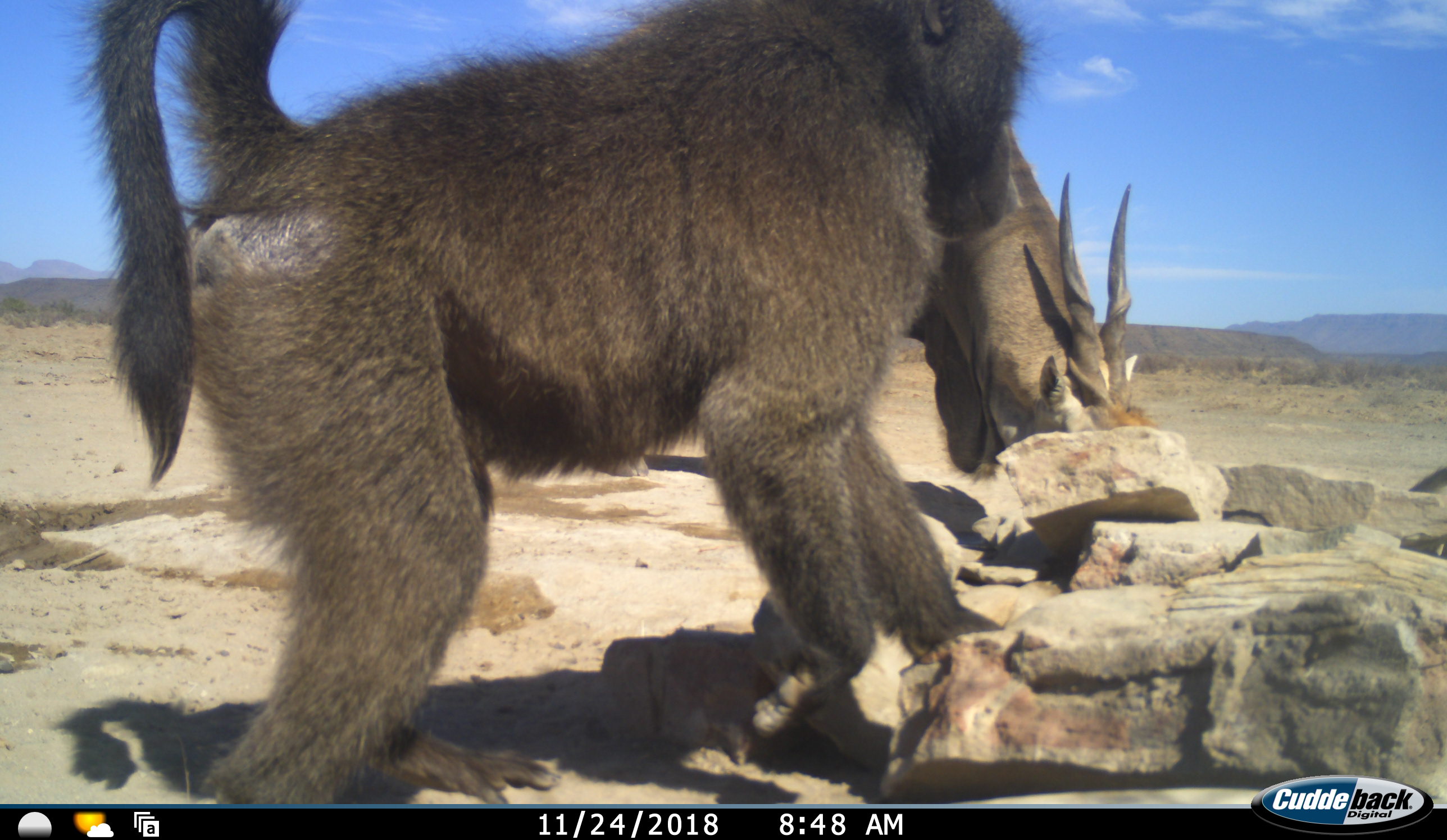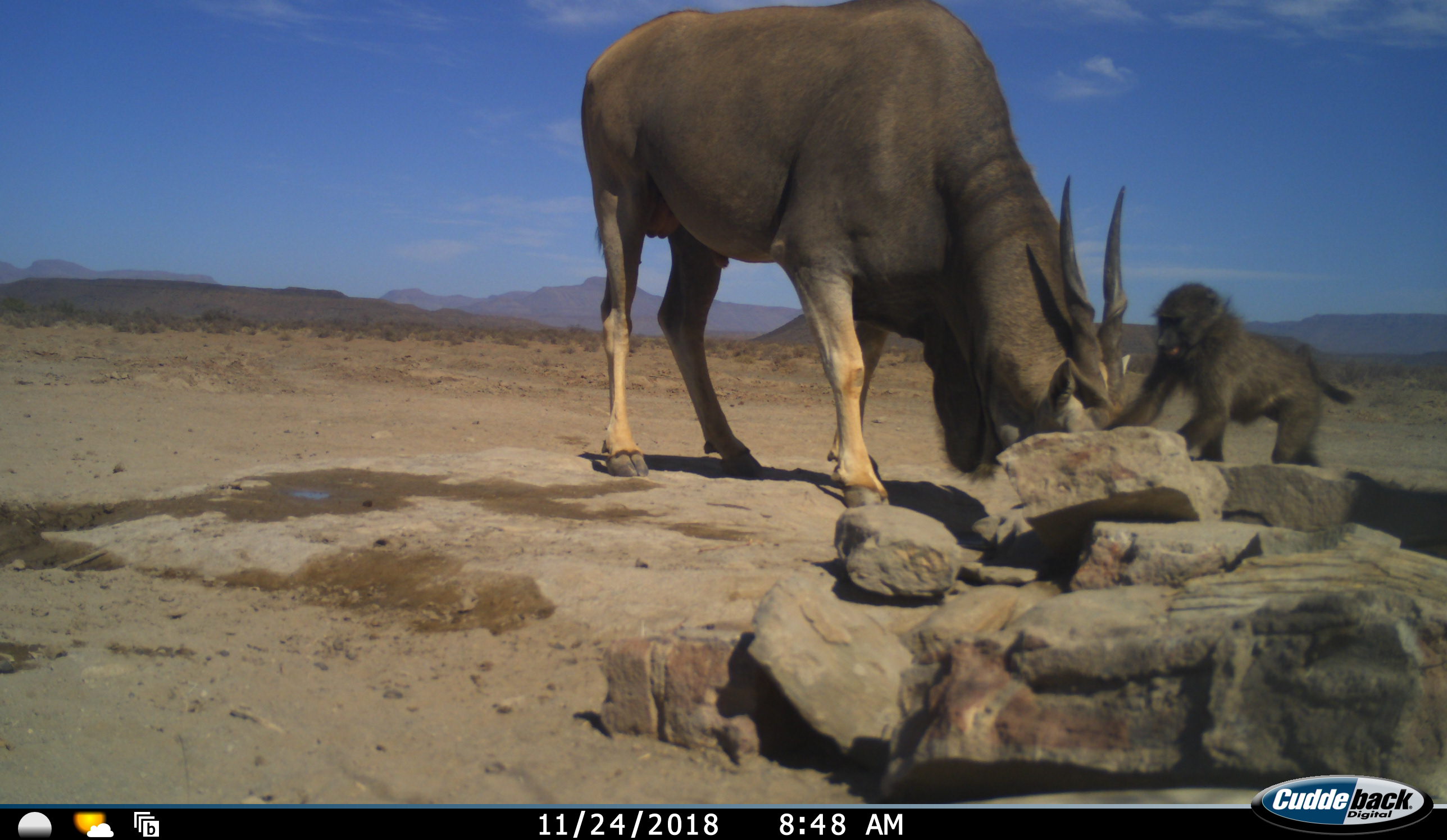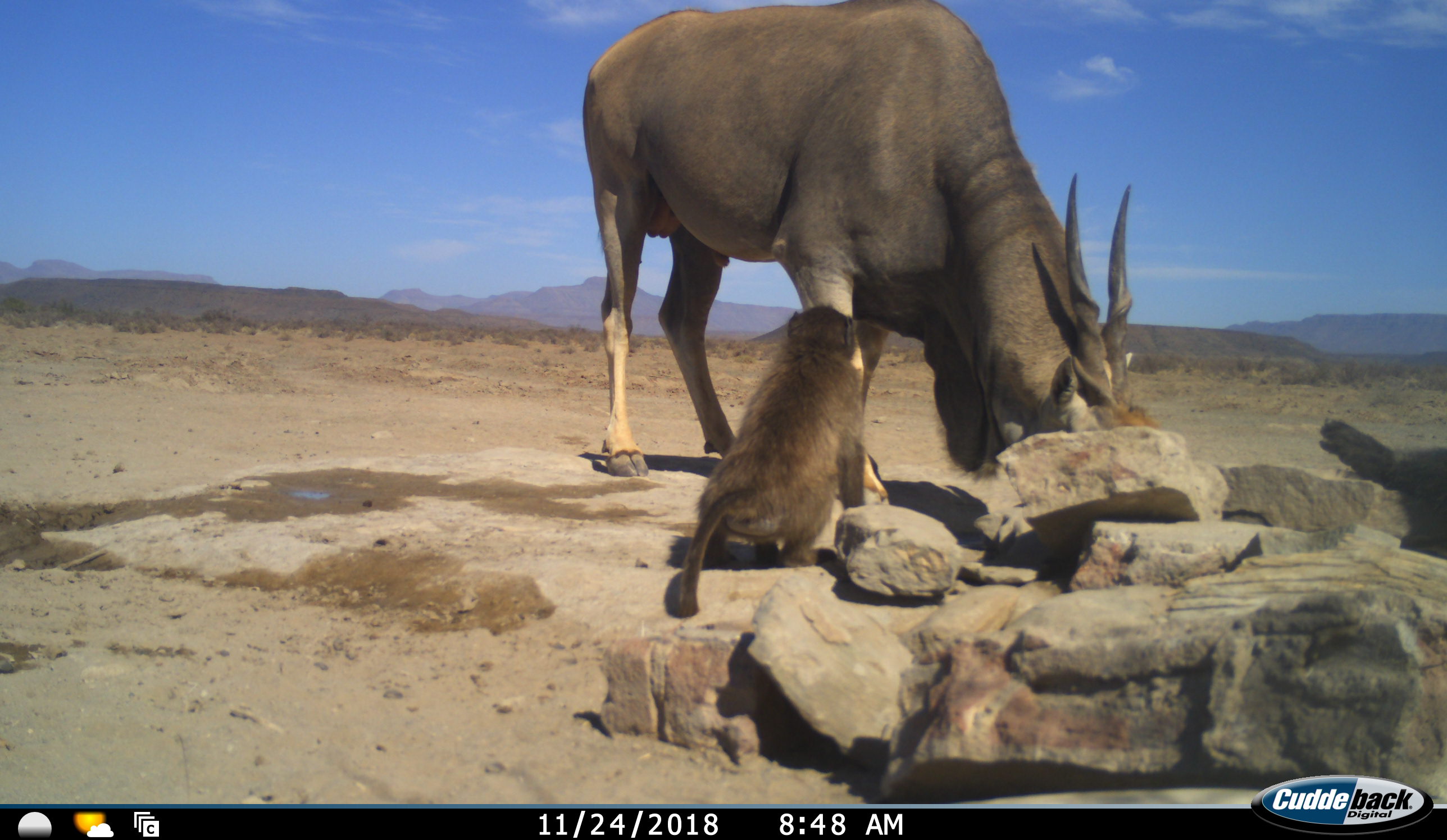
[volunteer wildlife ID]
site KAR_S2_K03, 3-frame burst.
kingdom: Animalia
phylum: Chordata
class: Mammalia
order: Primates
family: Cercopithecidae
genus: Papio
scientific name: Papio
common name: baboon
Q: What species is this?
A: Baboon (Papio).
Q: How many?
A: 2.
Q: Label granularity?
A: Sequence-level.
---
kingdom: Animalia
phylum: Chordata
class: Mammalia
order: Artiodactyla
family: Bovidae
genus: Tragelaphus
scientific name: Tragelaphus oryx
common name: eland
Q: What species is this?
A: Eland (Tragelaphus oryx).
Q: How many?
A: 1.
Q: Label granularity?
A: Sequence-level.